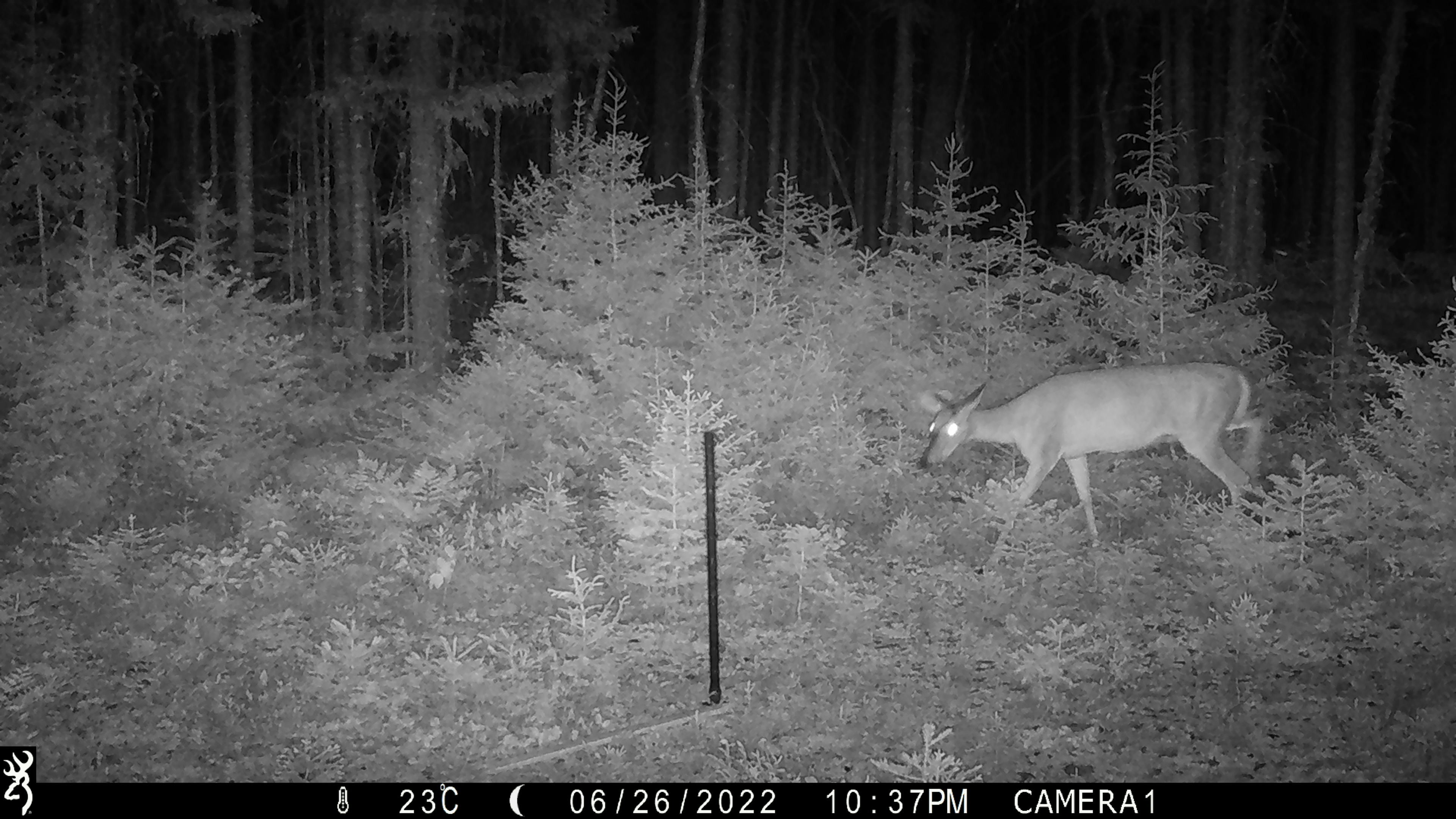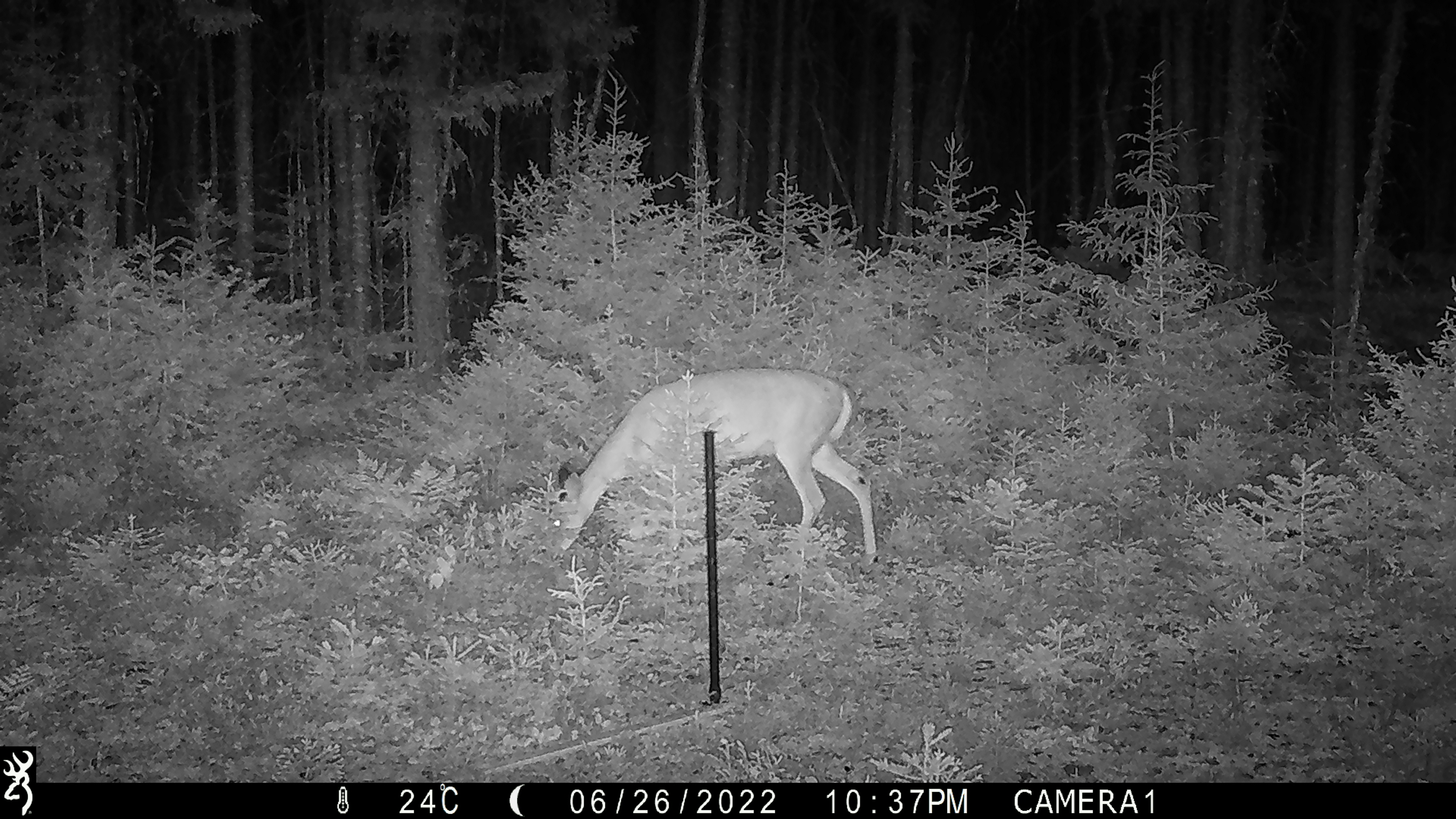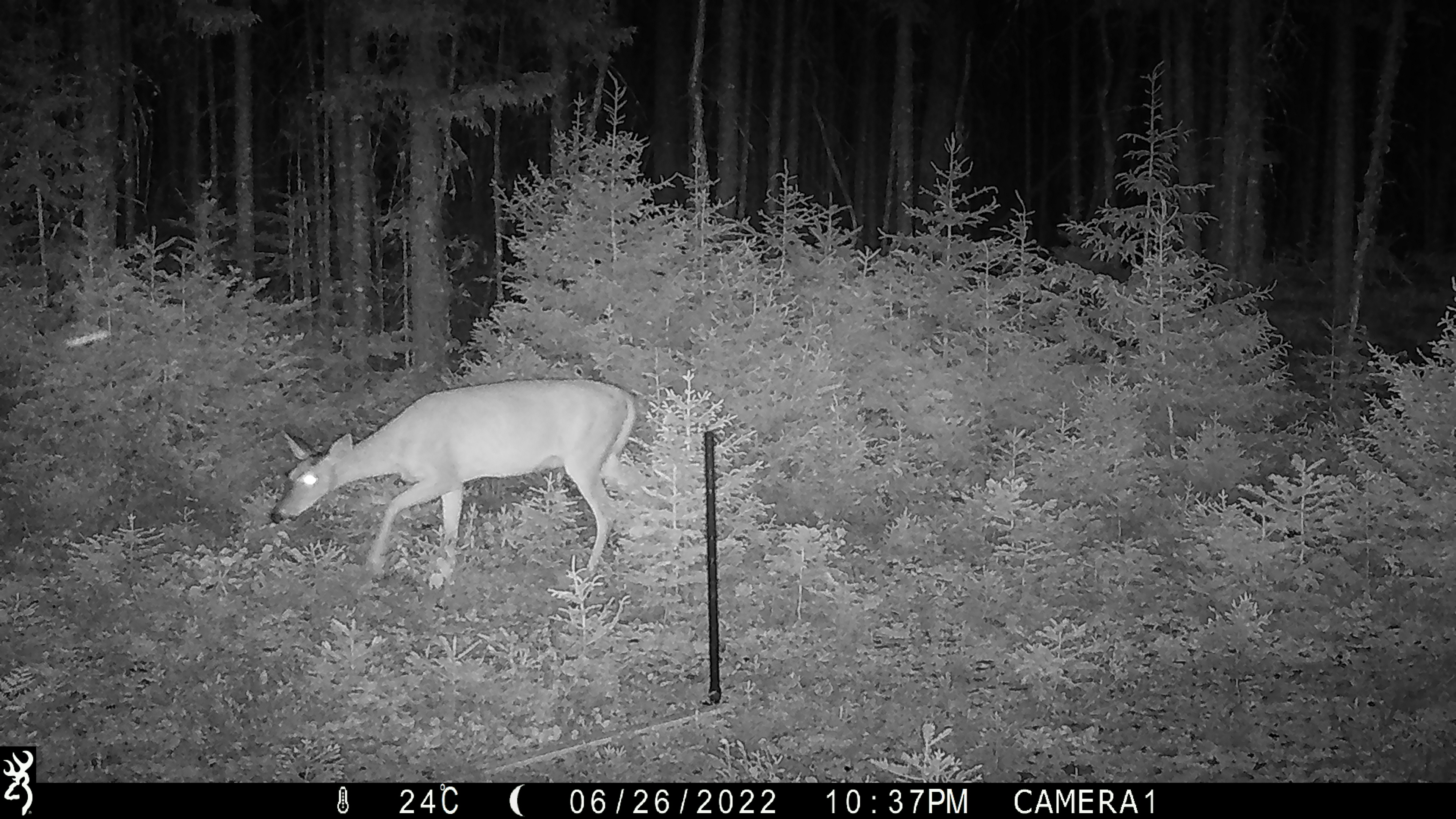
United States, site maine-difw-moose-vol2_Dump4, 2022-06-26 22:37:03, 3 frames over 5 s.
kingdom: Animalia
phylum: Chordata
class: Mammalia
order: Artiodactyla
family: Cervidae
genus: Odocoileus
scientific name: Odocoileus virginianus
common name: white-tailed deer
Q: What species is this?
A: White-tailed deer (Odocoileus virginianus).